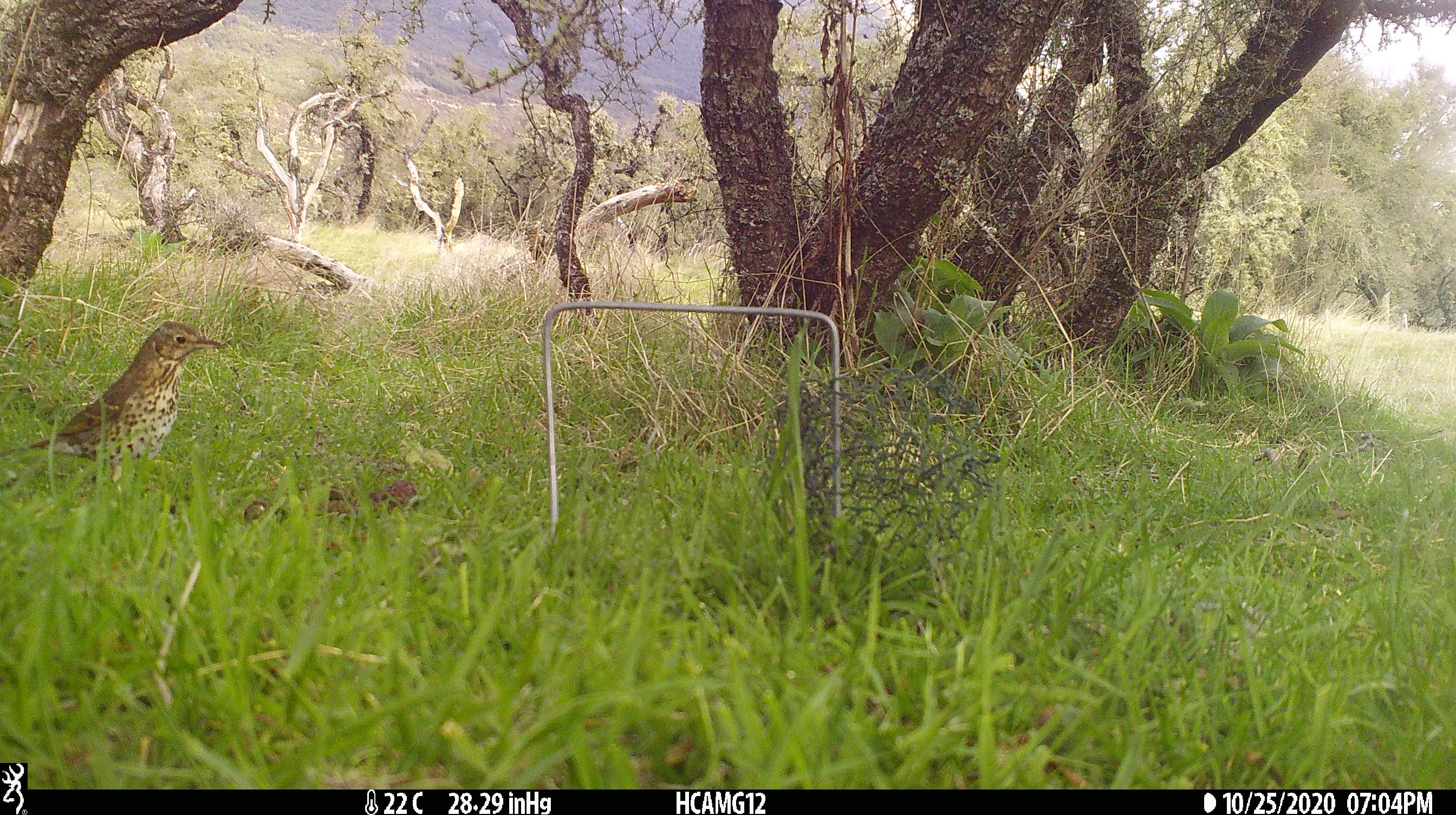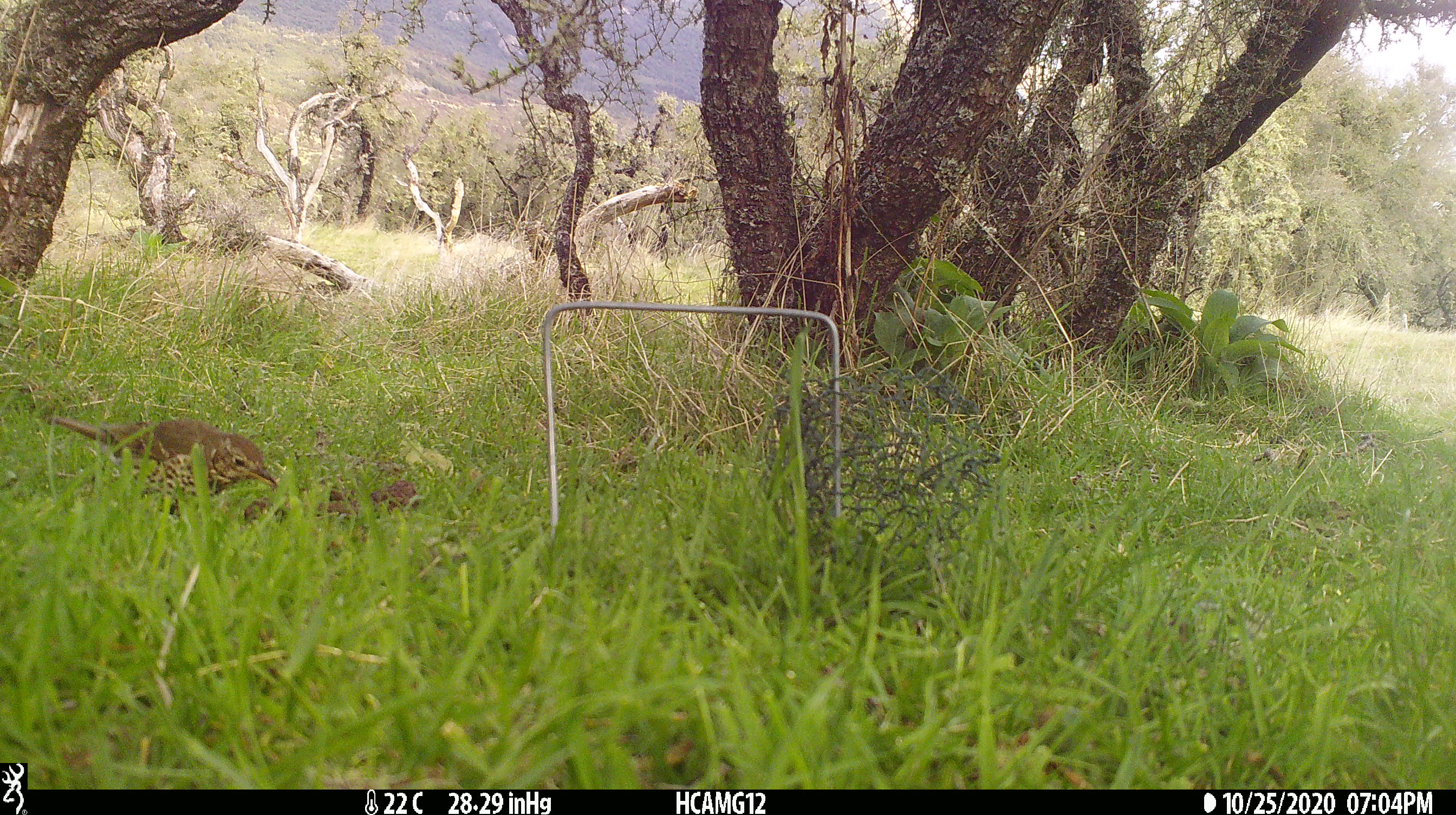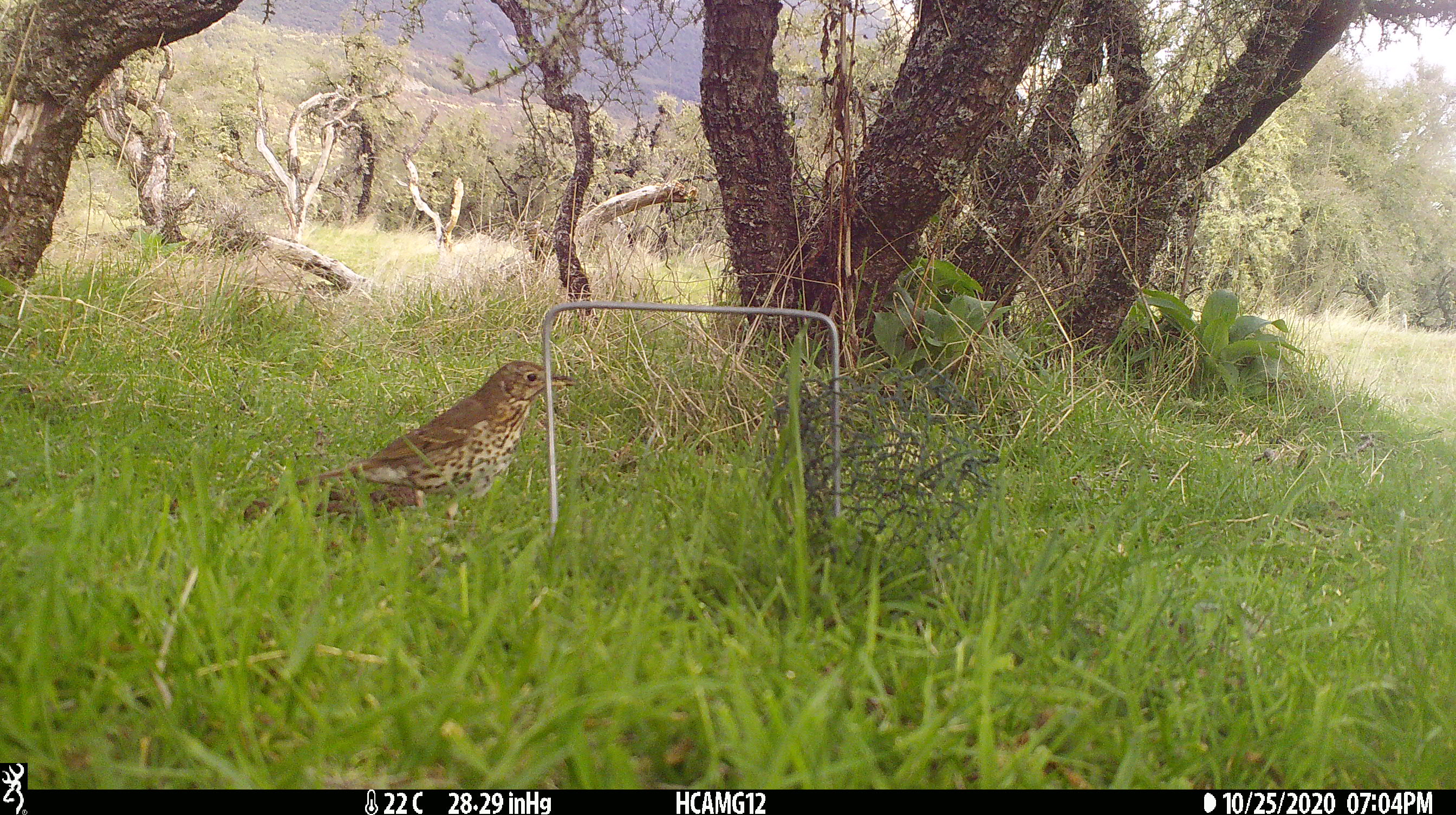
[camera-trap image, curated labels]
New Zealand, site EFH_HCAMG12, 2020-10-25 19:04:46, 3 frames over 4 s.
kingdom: Animalia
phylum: Chordata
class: Aves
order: Passeriformes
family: Turdidae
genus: Turdus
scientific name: Turdus philomelos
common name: song thrush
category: thrush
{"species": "thrush (song thrush) (Turdus philomelos)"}